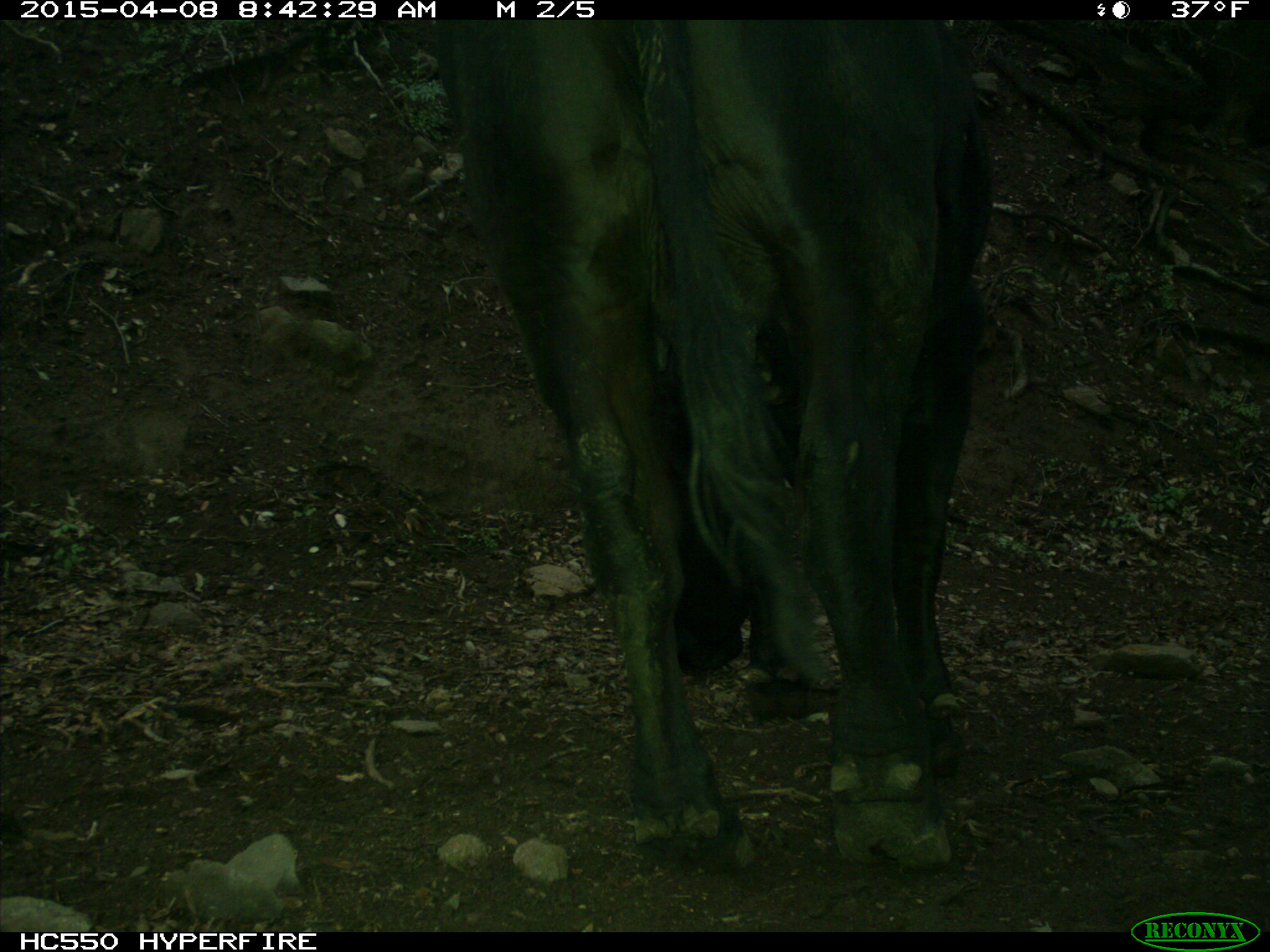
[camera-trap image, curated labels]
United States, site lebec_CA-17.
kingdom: Animalia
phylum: Chordata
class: Mammalia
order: Artiodactyla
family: Bovidae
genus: Bos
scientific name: Bos taurus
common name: domestic cow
Bos taurus (domestic cow).